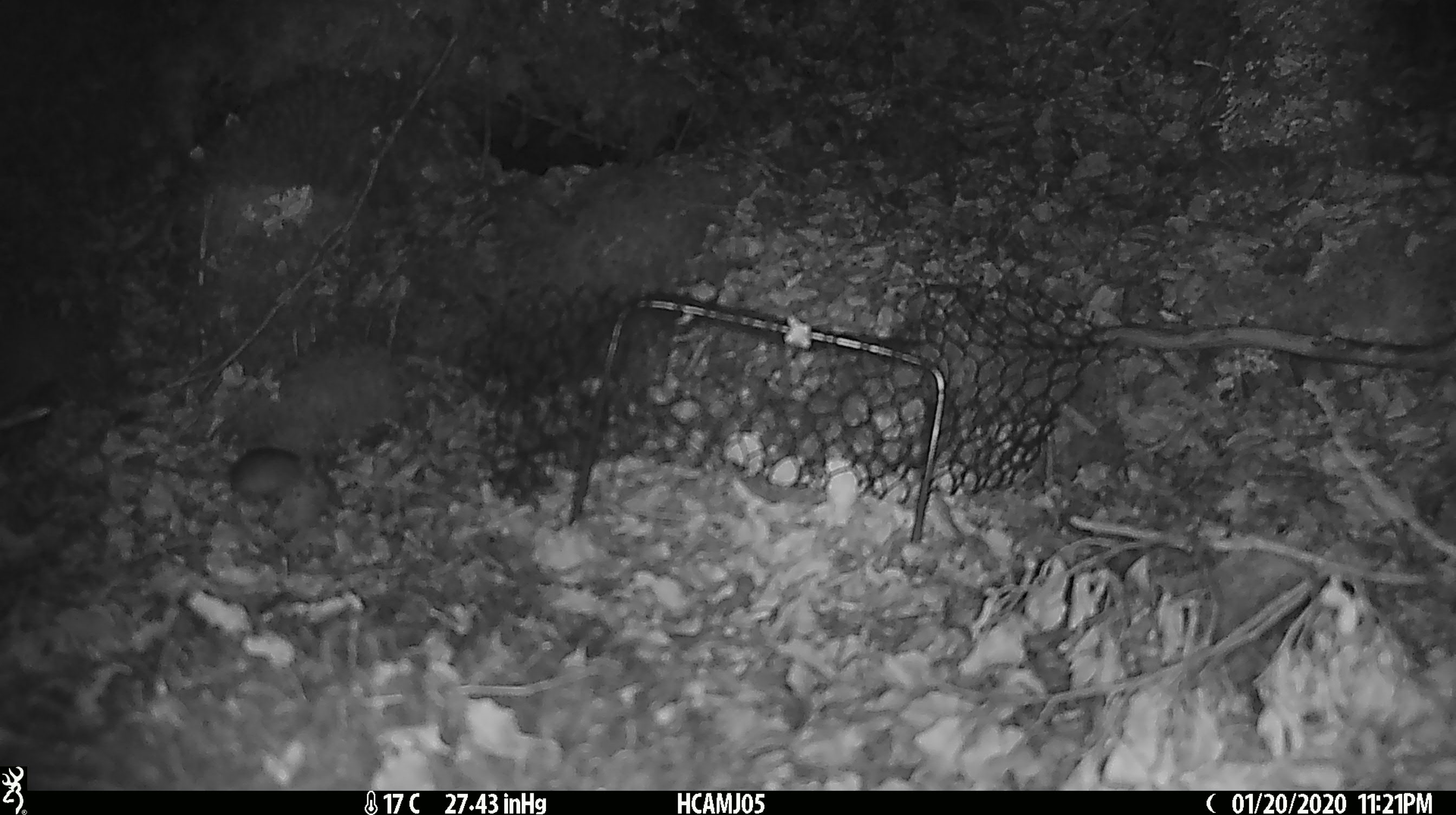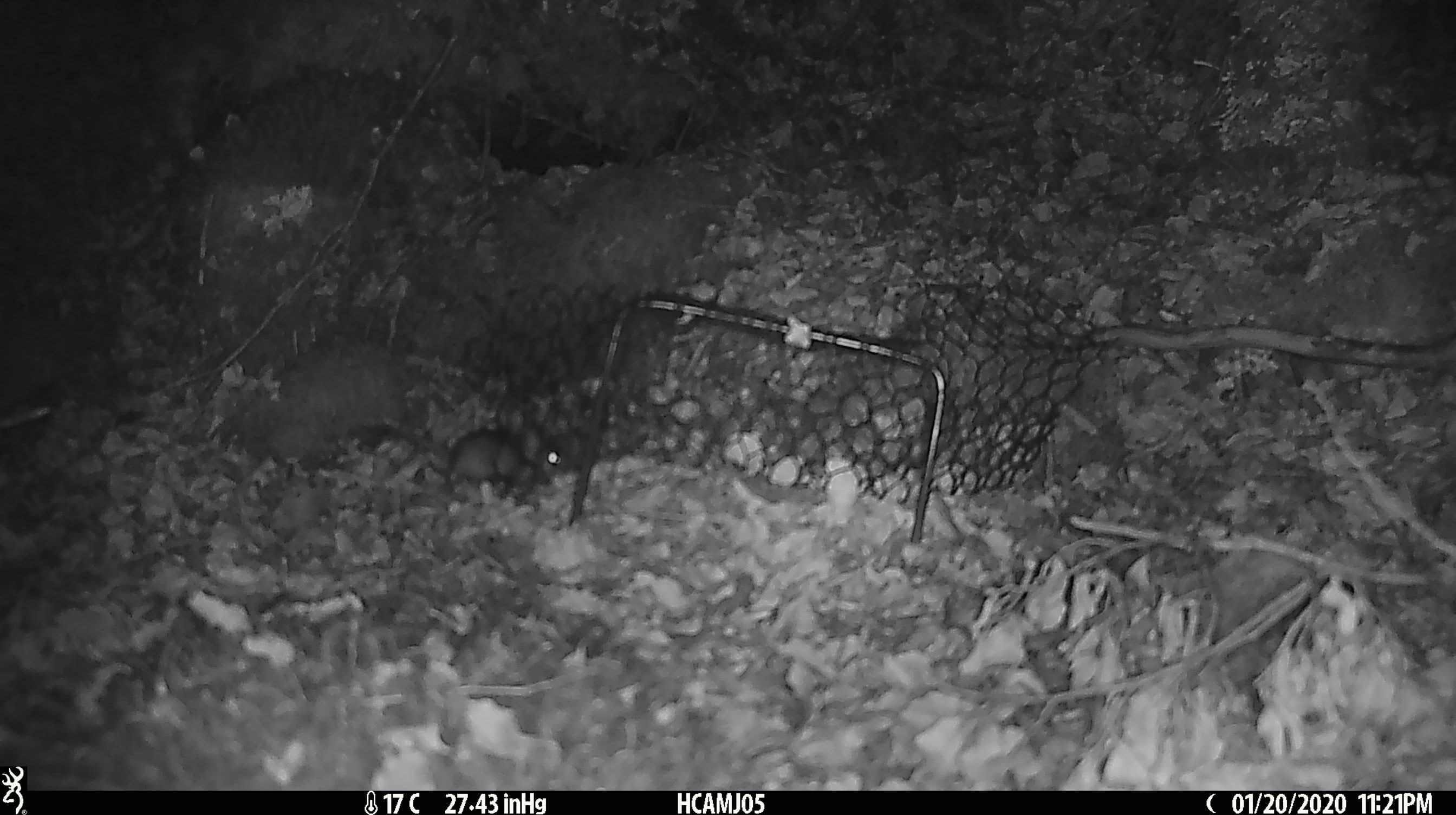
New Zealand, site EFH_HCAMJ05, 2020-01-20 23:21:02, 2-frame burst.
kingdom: Animalia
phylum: Chordata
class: Mammalia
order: Rodentia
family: Muridae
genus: Mus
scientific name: Mus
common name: mouse